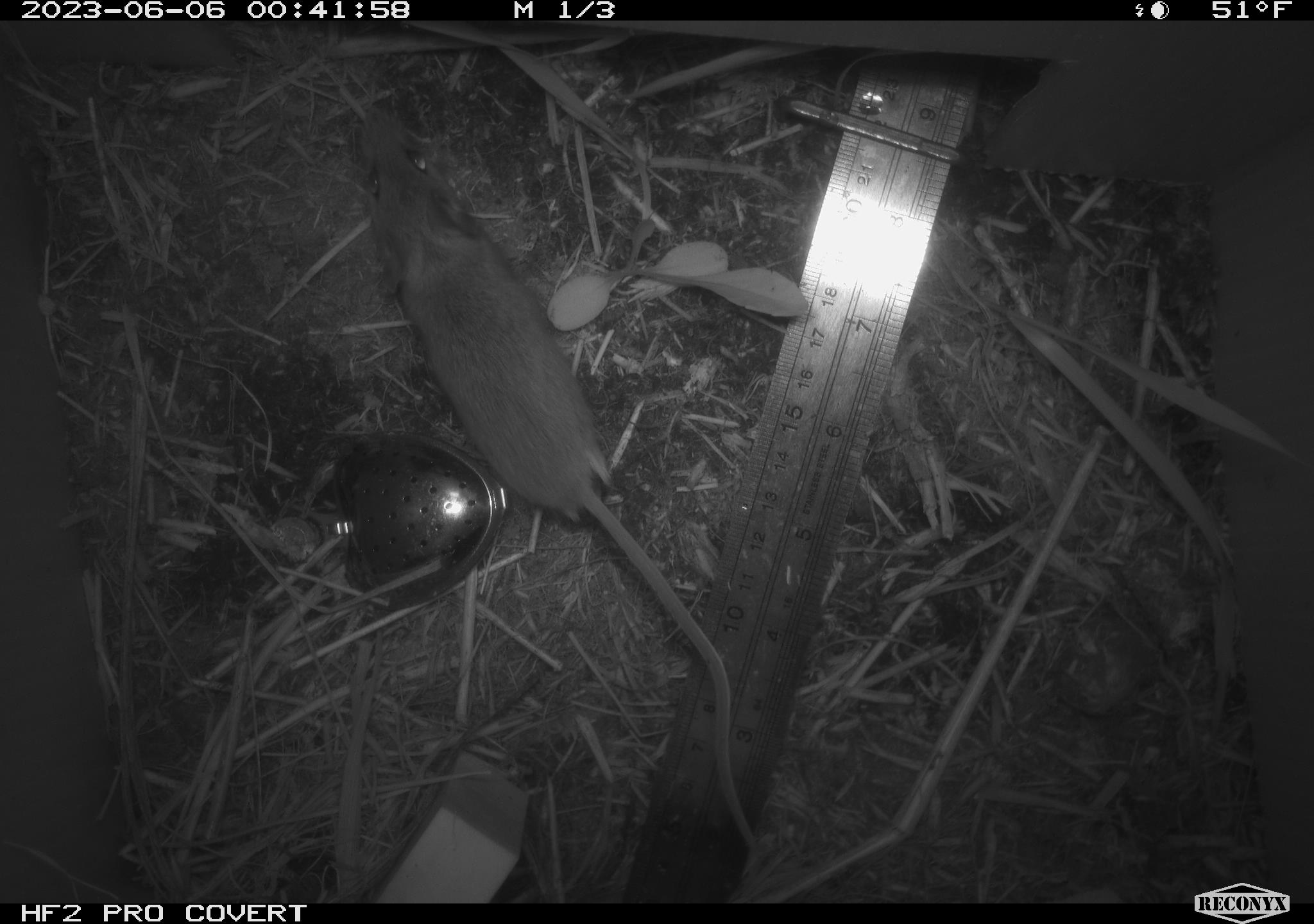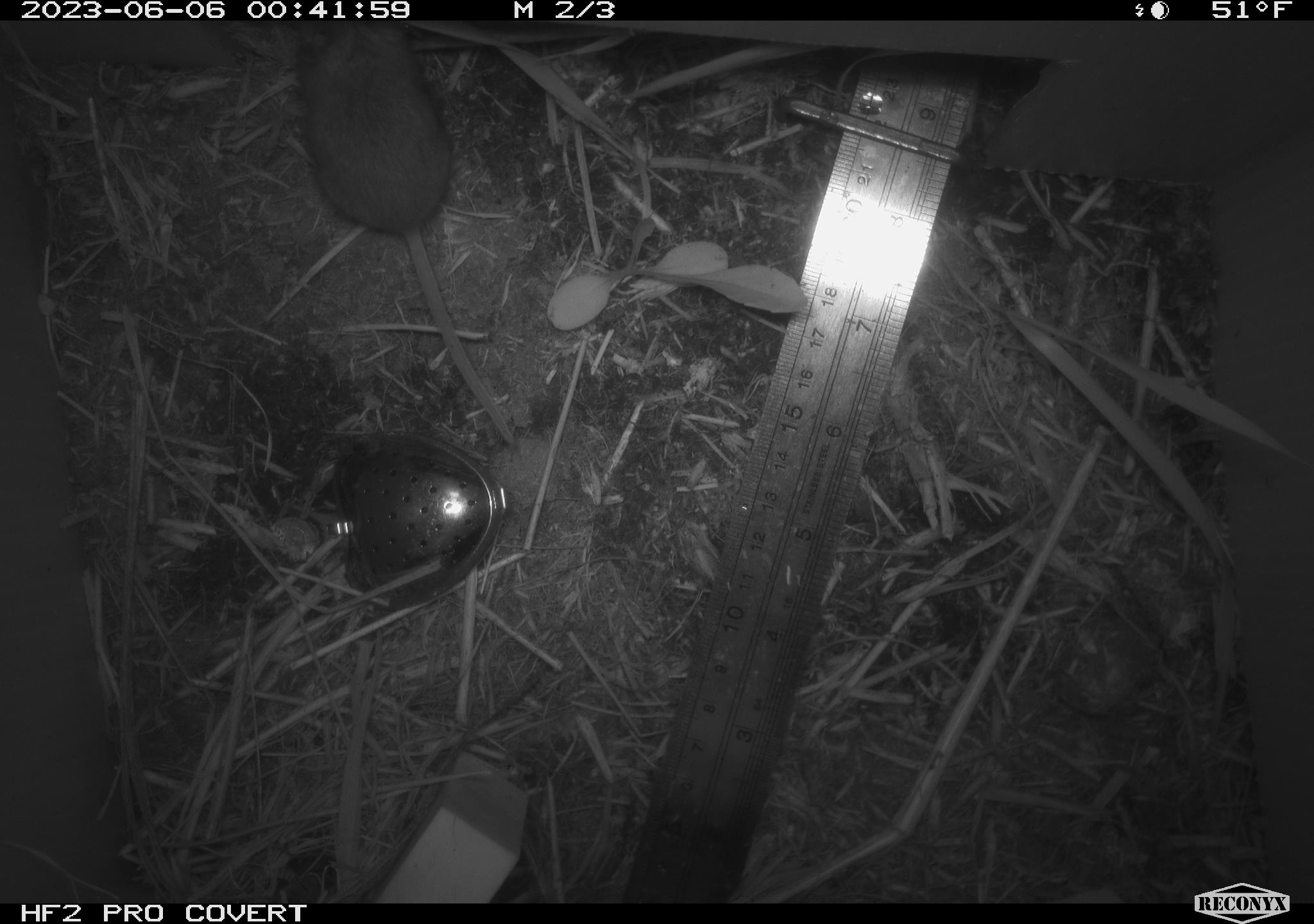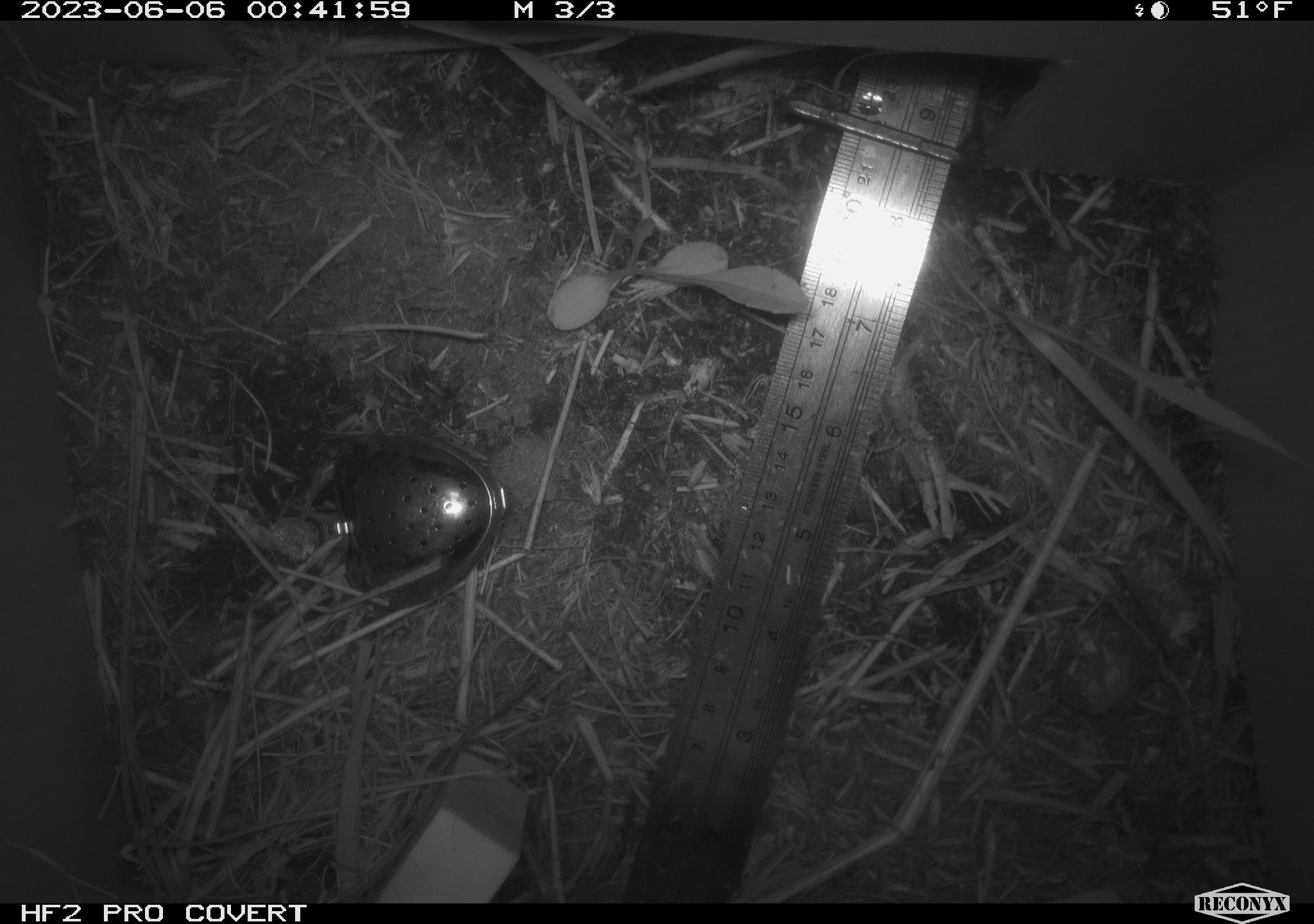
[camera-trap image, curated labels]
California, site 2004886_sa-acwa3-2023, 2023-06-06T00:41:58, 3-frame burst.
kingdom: Animalia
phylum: Chordata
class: Mammalia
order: Rodentia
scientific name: Rodentia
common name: mouse species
Mouse species (Rodentia).